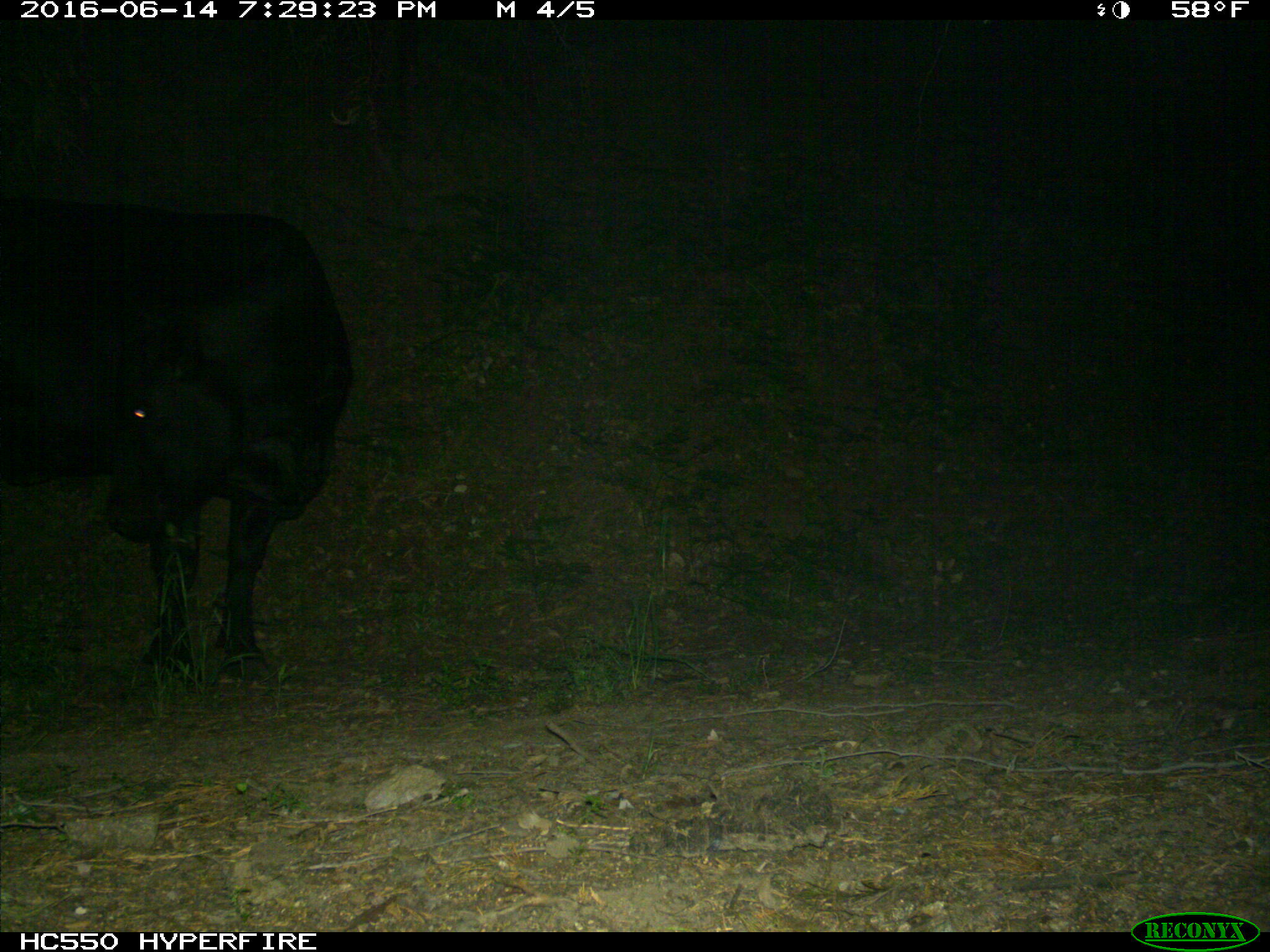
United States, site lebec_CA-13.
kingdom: Animalia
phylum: Chordata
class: Mammalia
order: Artiodactyla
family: Bovidae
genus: Bos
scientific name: Bos taurus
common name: domestic cow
Bos taurus (domestic cow).